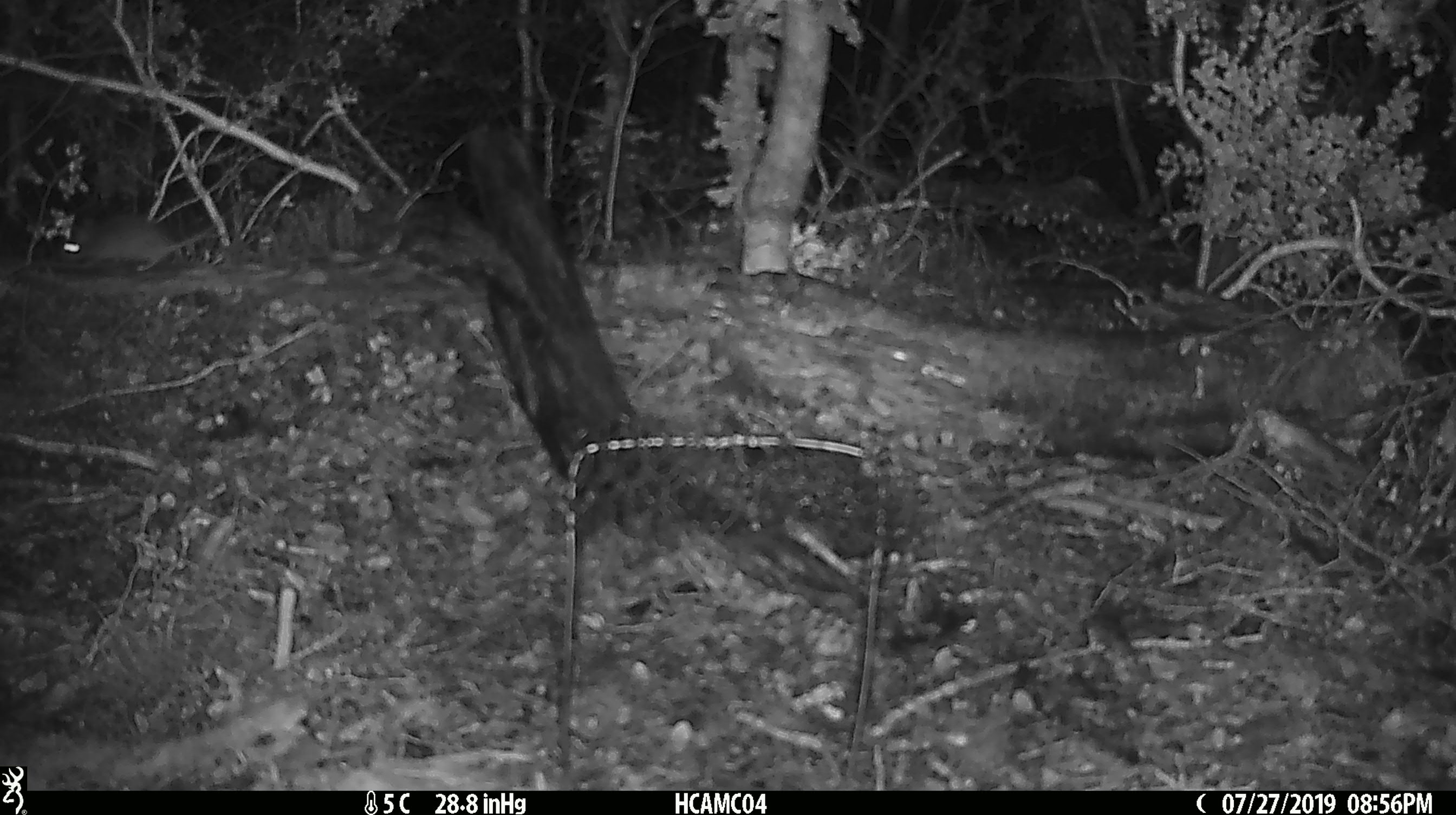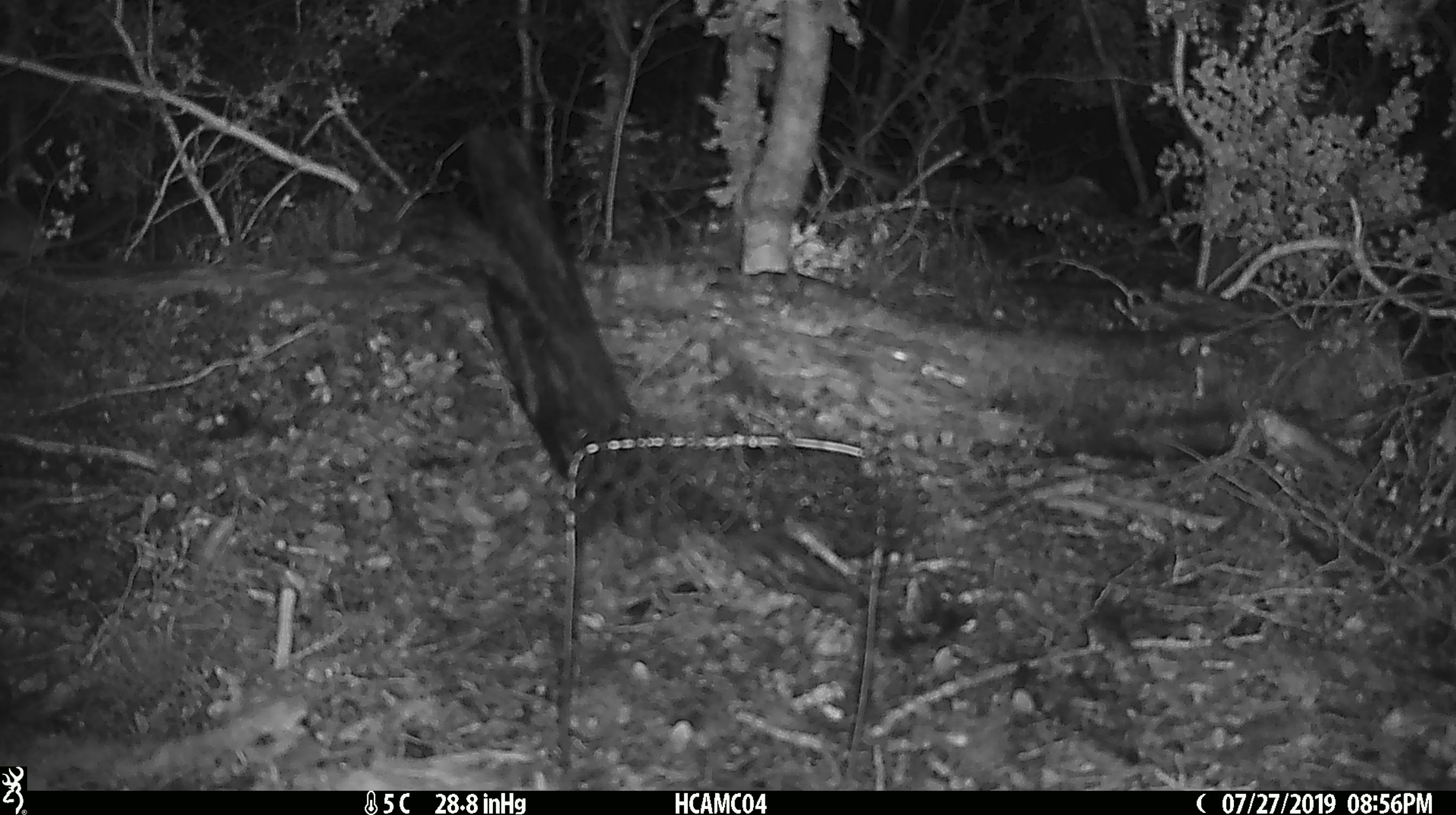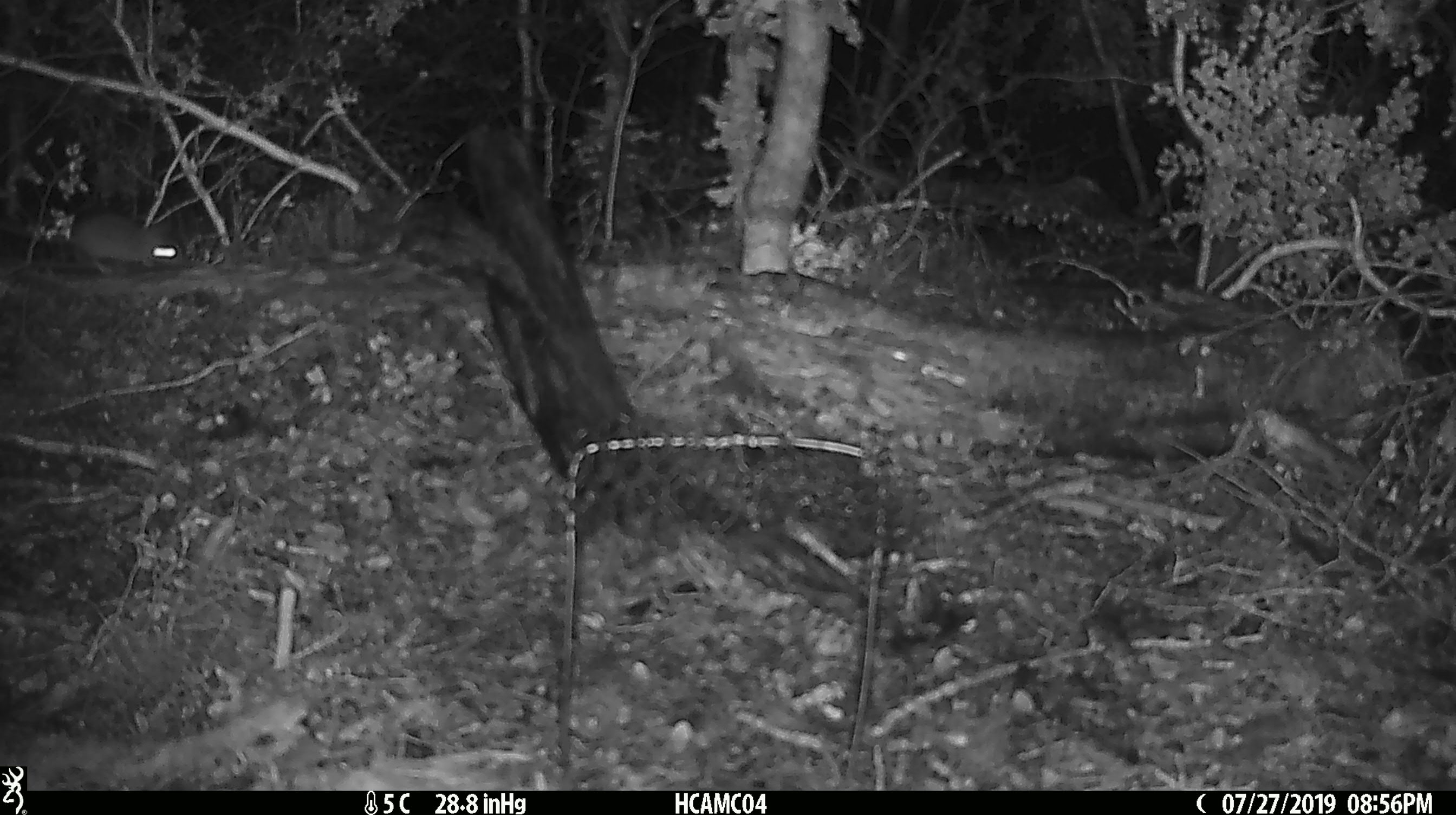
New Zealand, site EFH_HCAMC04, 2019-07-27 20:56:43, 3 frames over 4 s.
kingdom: Animalia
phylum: Chordata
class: Mammalia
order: Rodentia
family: Muridae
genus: Mus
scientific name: Mus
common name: mouse